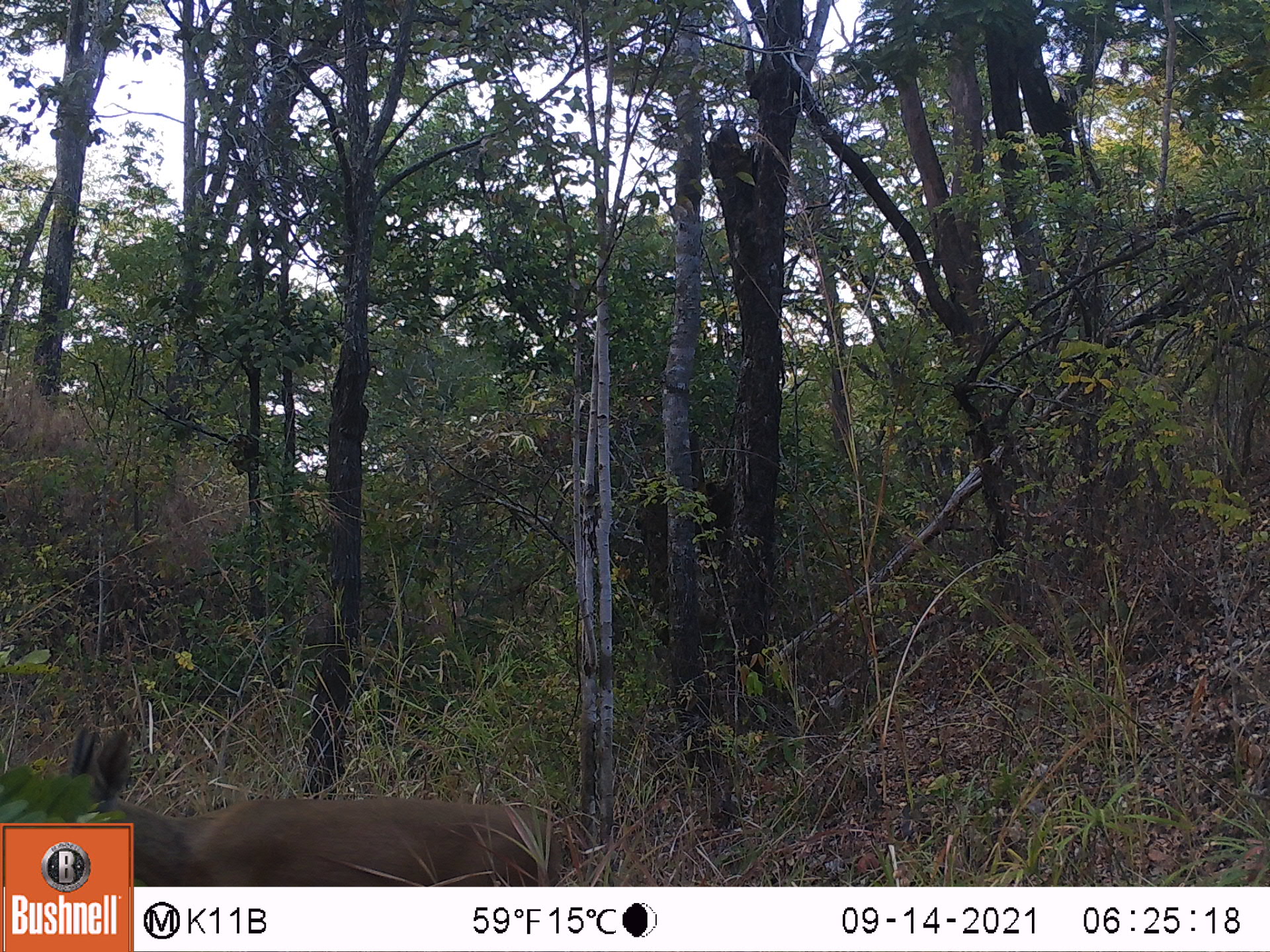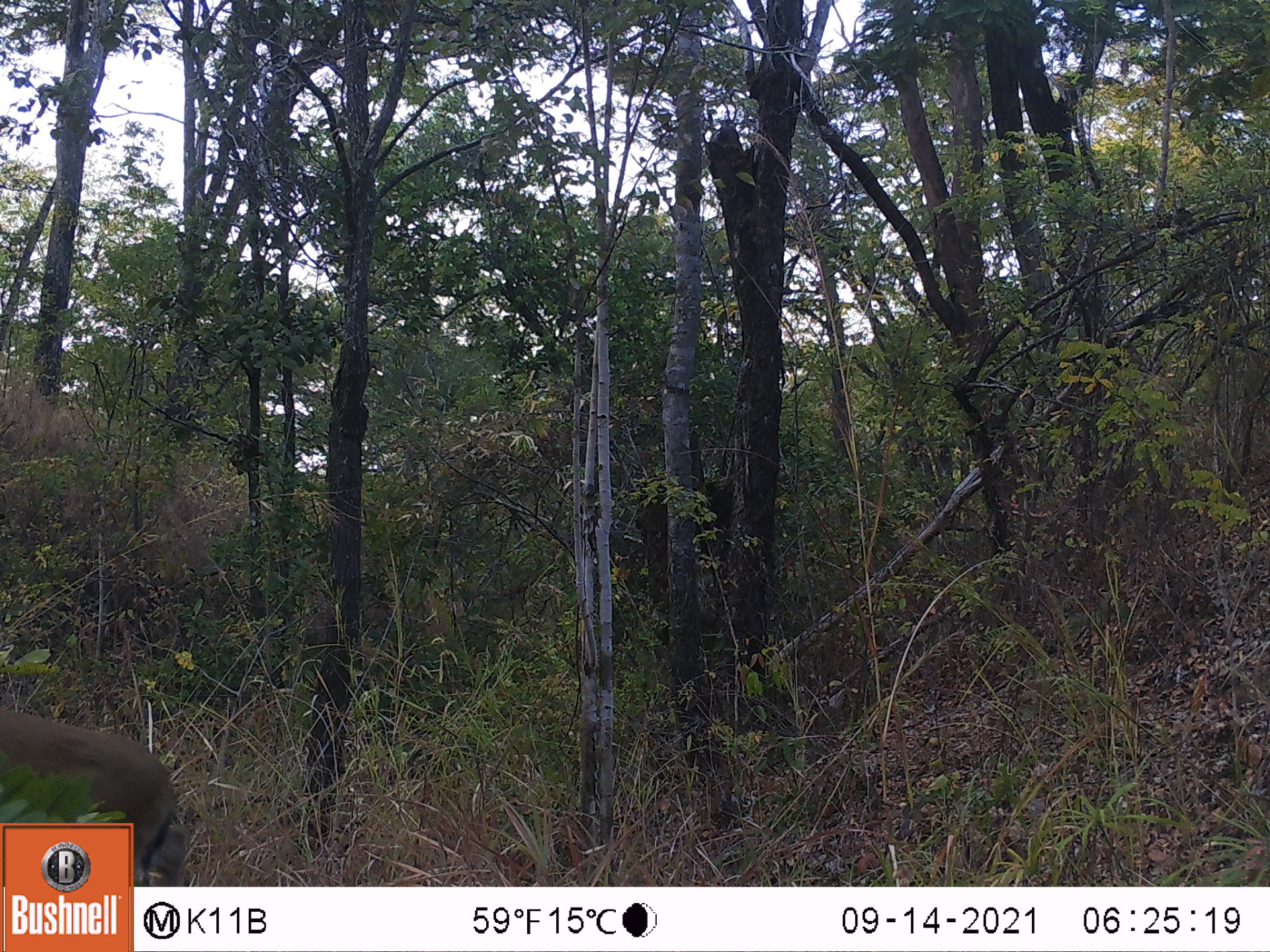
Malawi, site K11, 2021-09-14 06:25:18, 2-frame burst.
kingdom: Animalia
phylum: Chordata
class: Mammalia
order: Artiodactyla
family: Bovidae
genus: Sylvicapra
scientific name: Sylvicapra grimmia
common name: common duiker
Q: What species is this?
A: Common duiker (Sylvicapra grimmia).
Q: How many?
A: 1.